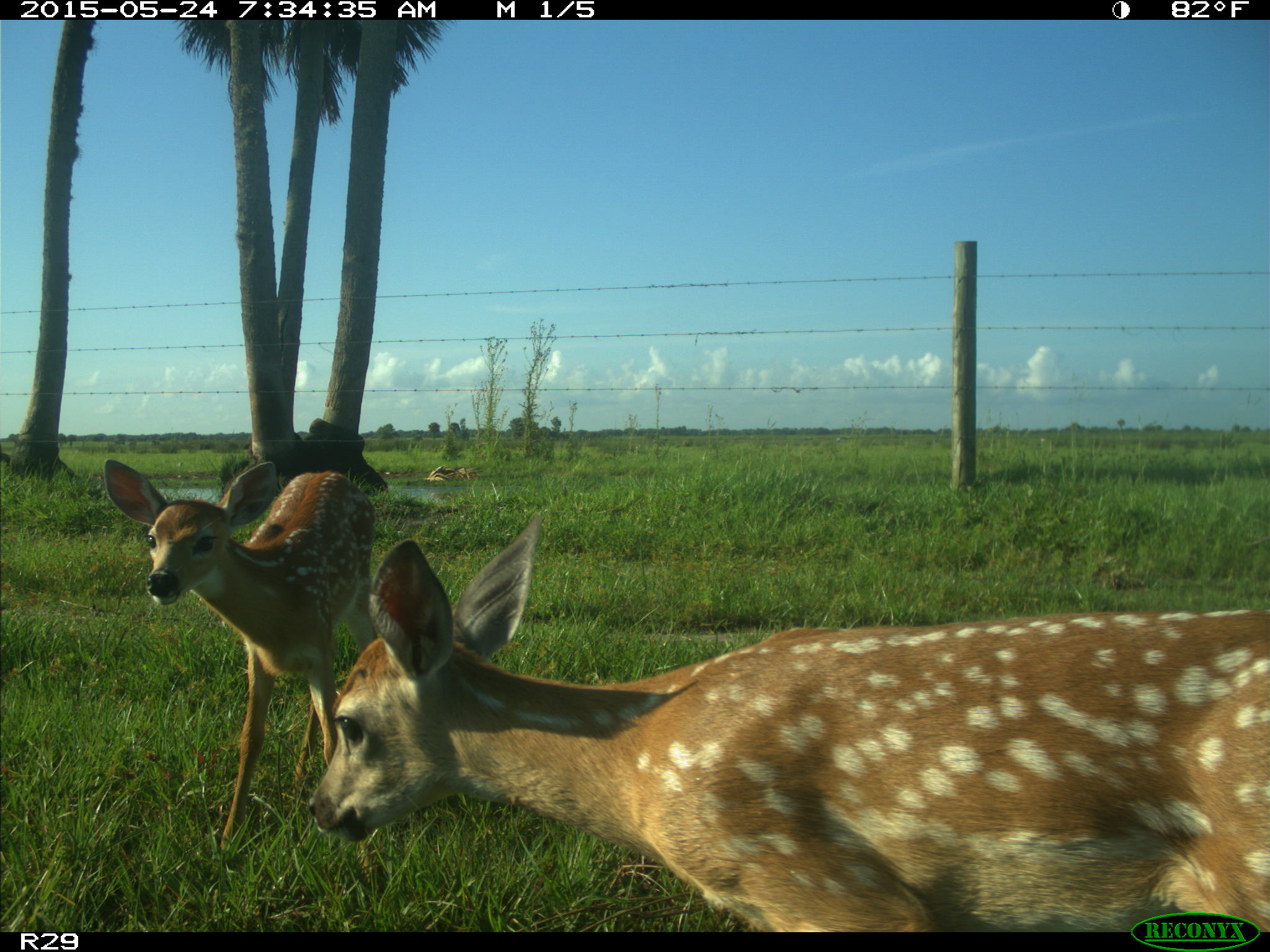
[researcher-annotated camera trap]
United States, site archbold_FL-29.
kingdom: Animalia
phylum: Chordata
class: Mammalia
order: Artiodactyla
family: Cervidae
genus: Odocoileus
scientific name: Odocoileus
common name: deer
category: unidentified deer